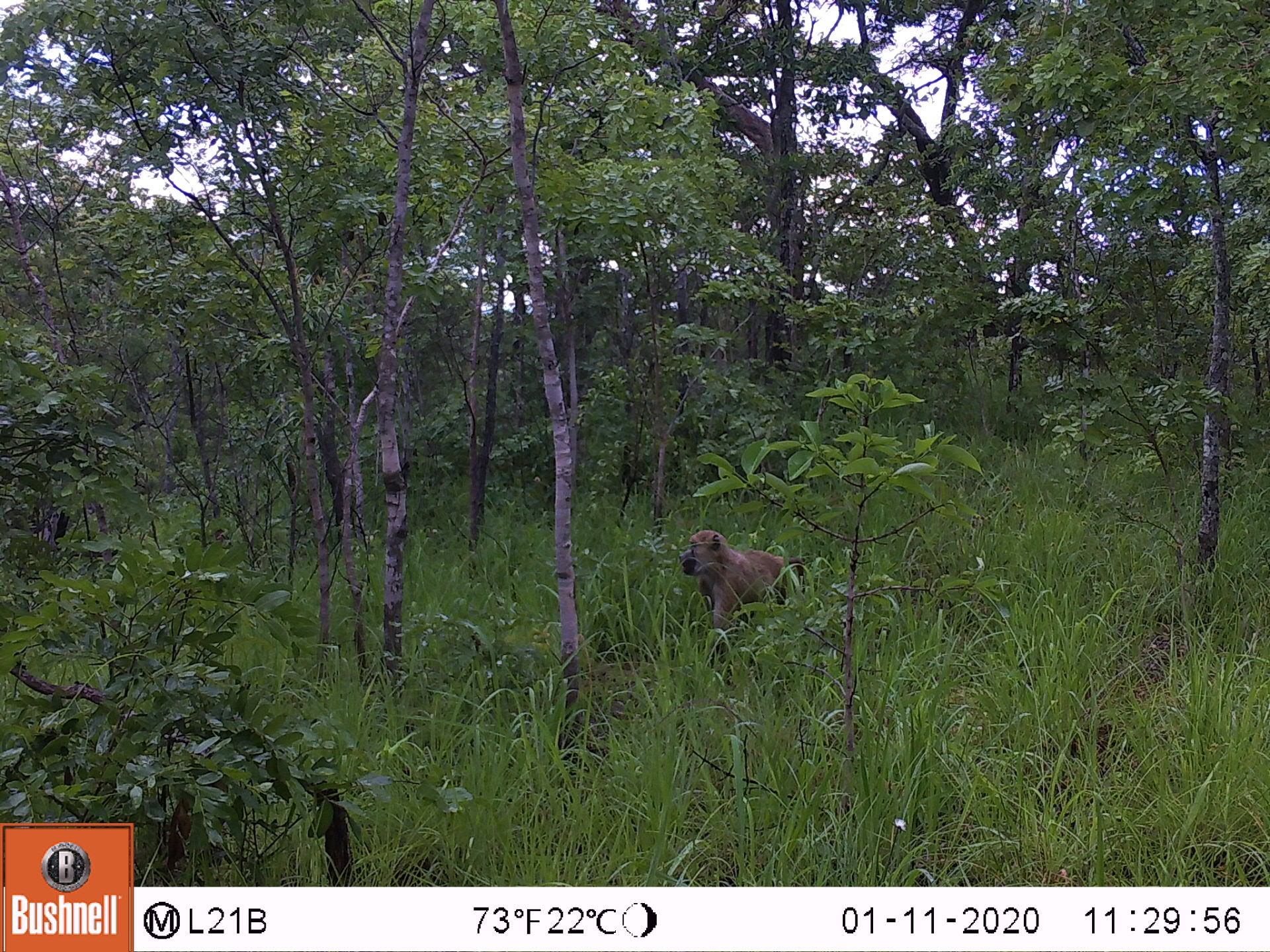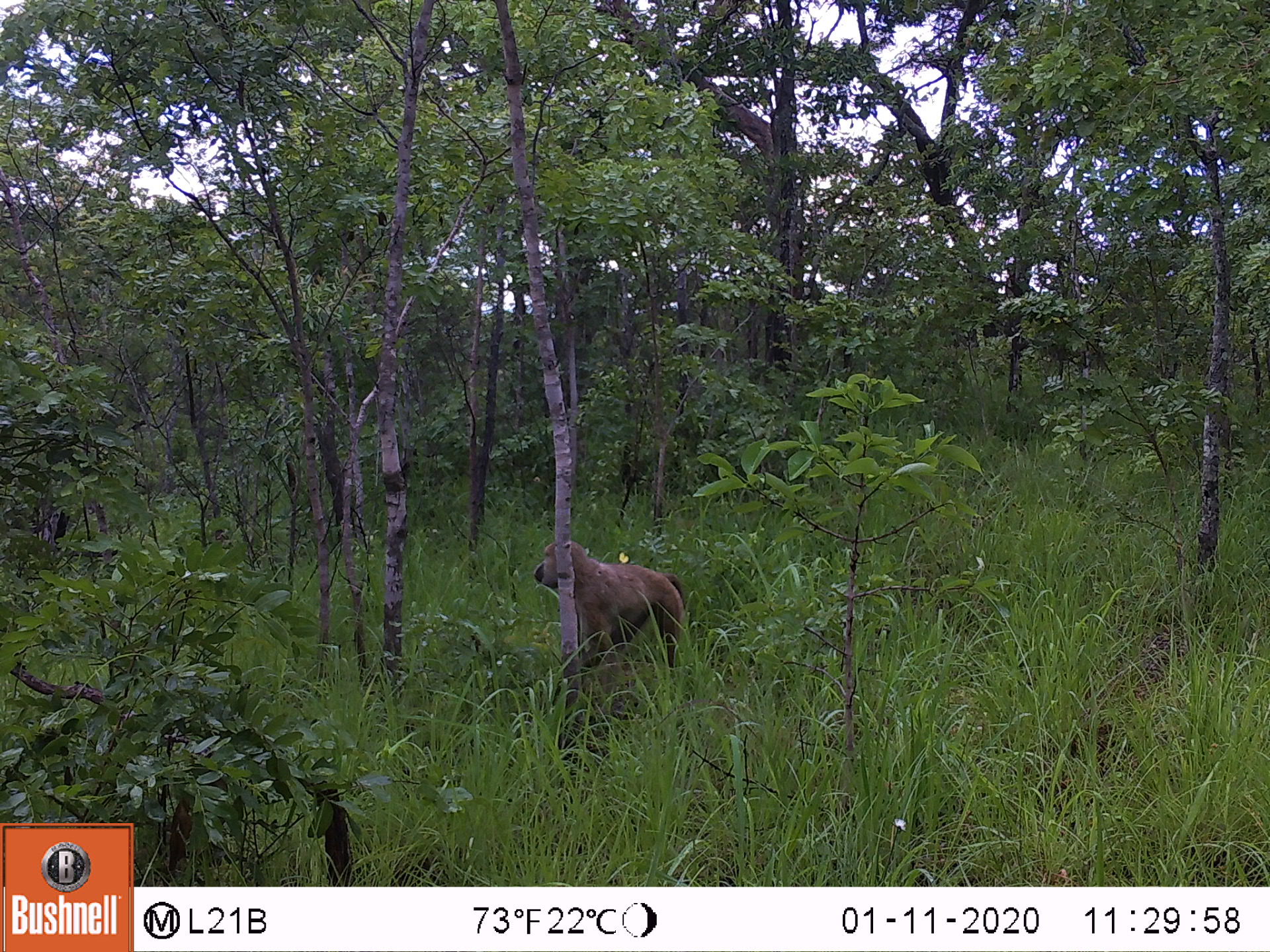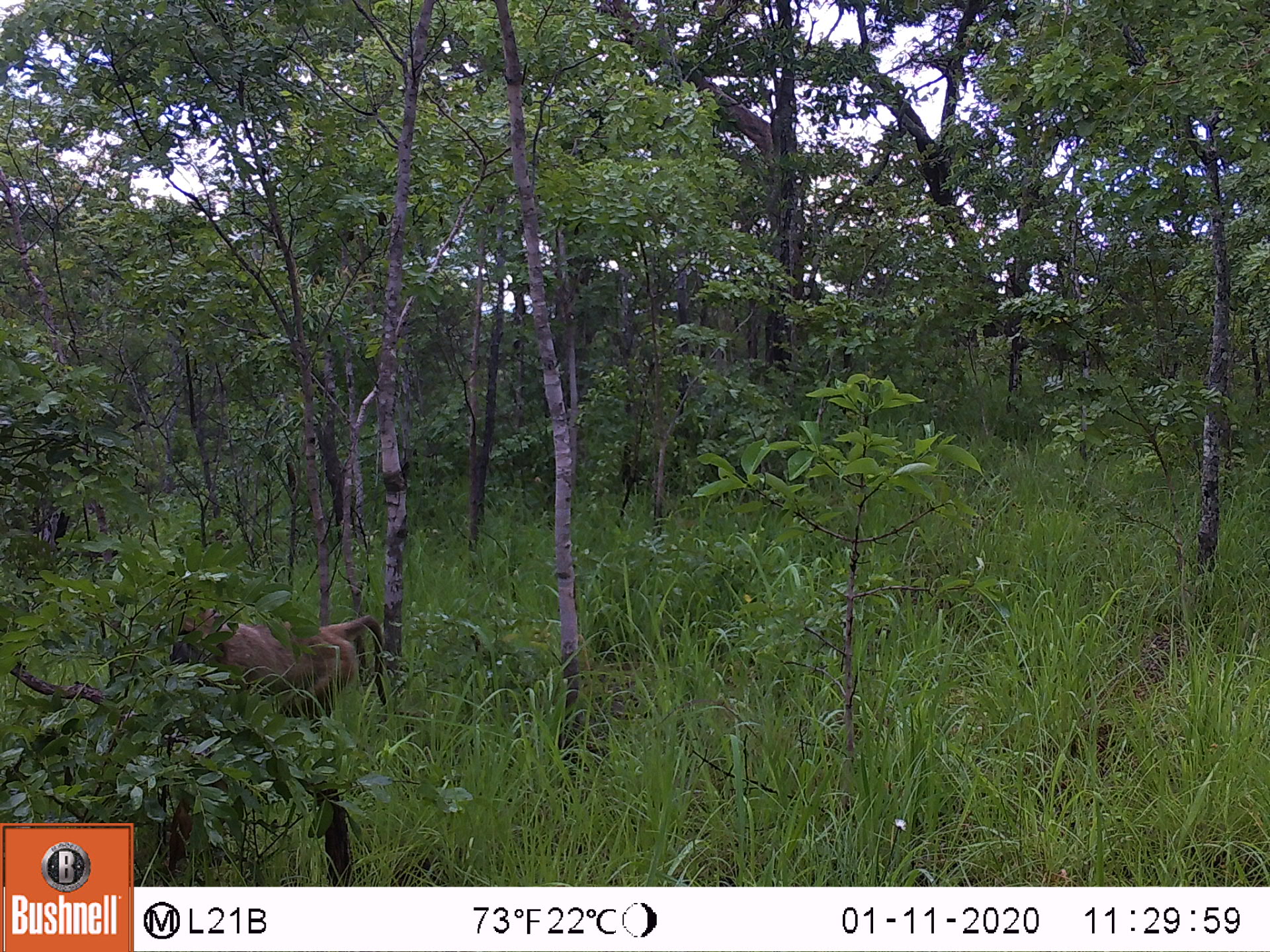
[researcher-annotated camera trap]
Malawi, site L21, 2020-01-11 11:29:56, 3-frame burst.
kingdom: Animalia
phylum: Chordata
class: Mammalia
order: Primates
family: Cercopithecidae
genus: Papio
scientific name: Papio cynocephalus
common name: yellow baboon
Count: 1.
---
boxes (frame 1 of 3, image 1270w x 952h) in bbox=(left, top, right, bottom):
yellow baboon: bbox=(674, 526, 804, 654)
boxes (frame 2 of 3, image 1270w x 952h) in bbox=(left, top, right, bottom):
yellow baboon: bbox=(528, 542, 693, 678)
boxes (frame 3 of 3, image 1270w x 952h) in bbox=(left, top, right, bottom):
yellow baboon: bbox=(158, 602, 394, 730)